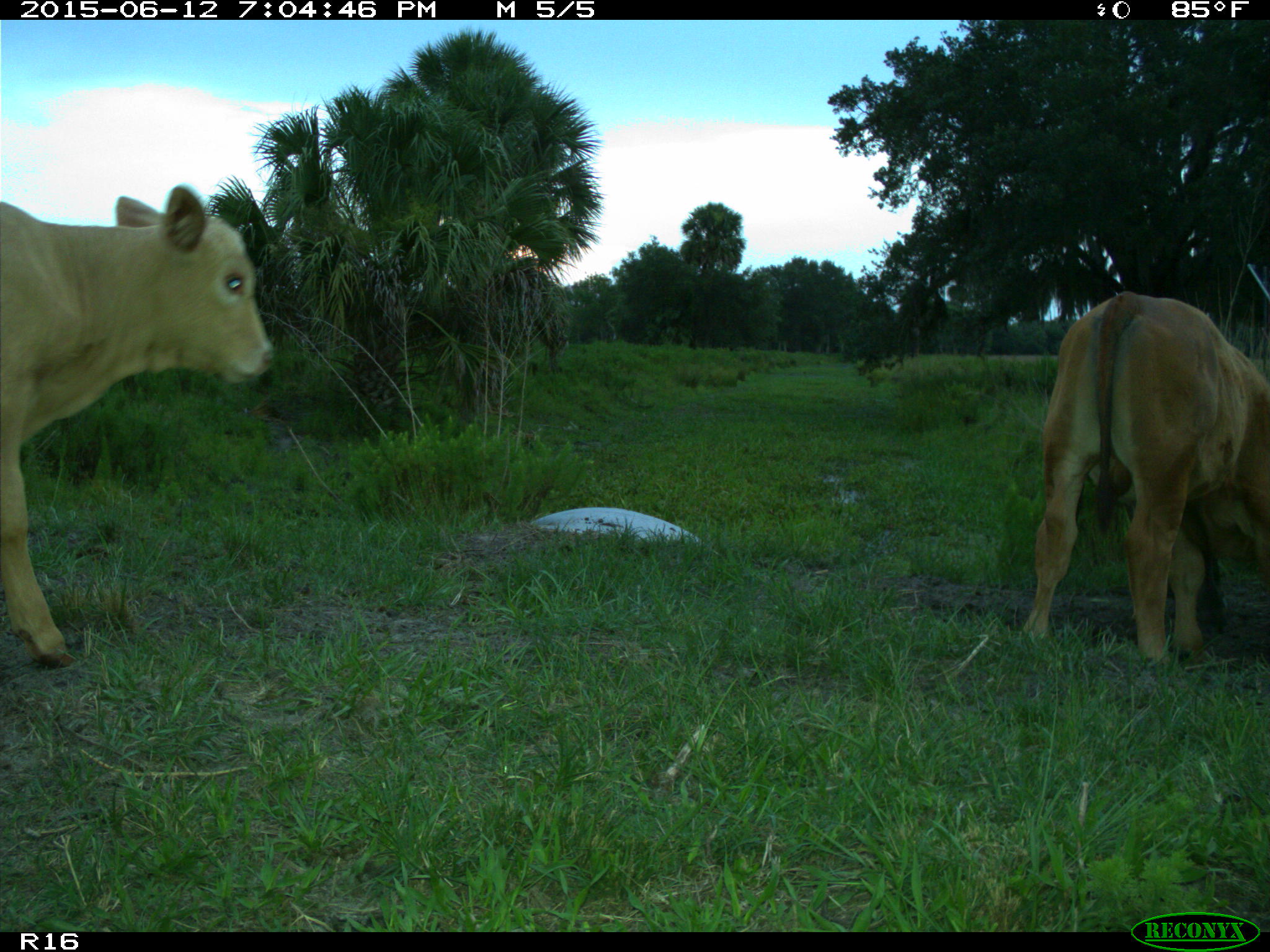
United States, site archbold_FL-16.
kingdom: Animalia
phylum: Chordata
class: Mammalia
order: Artiodactyla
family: Bovidae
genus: Bos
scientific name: Bos taurus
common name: domestic cow